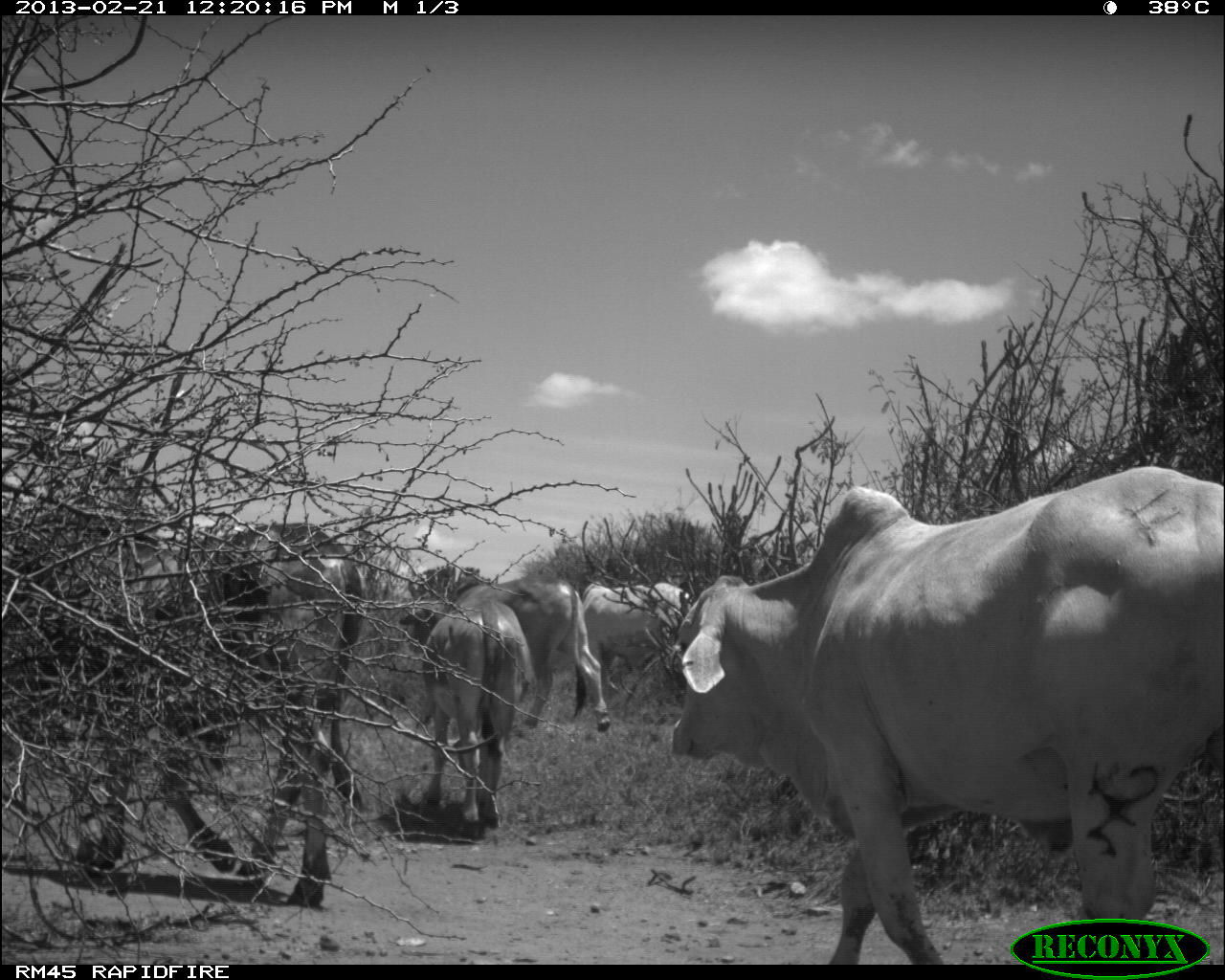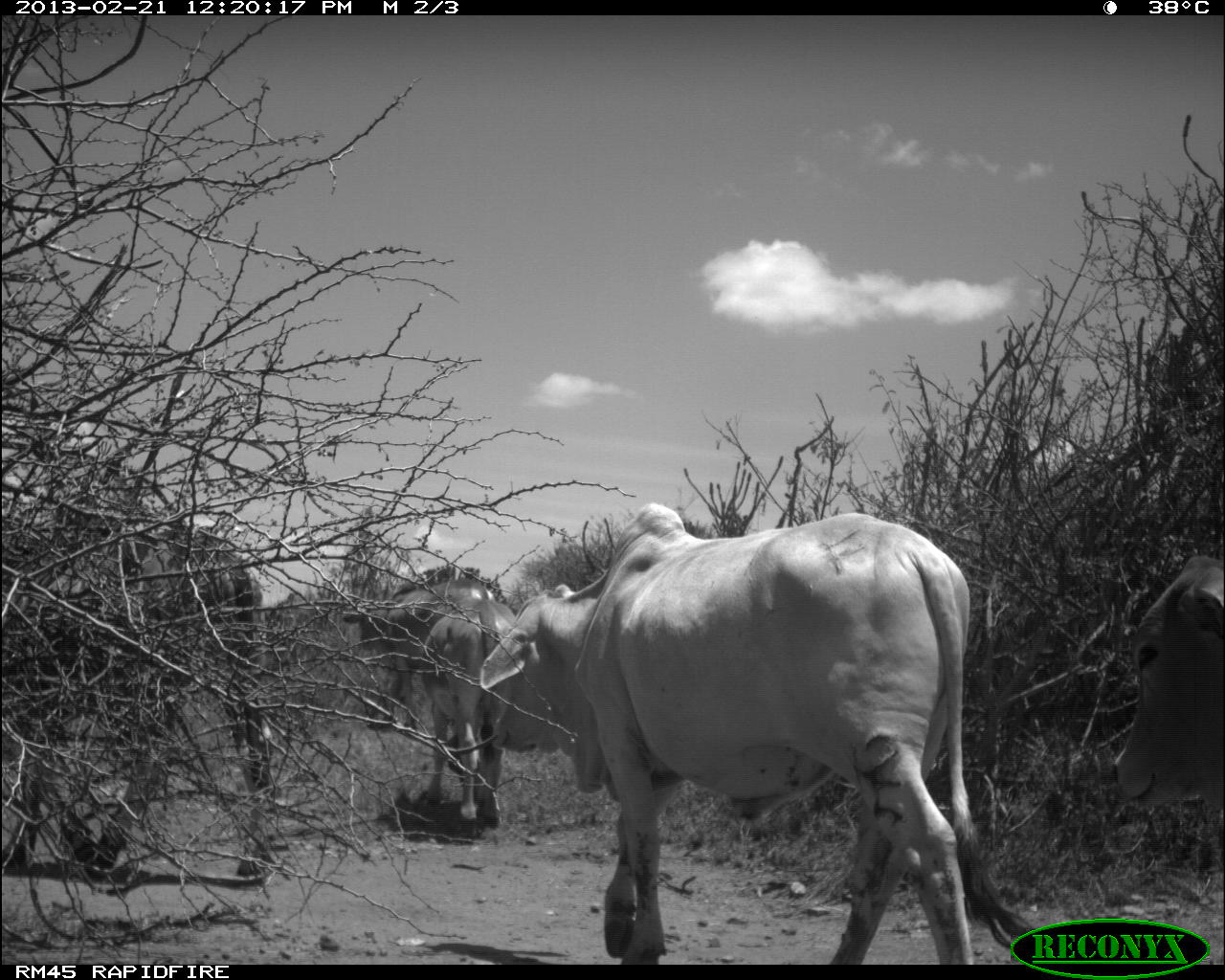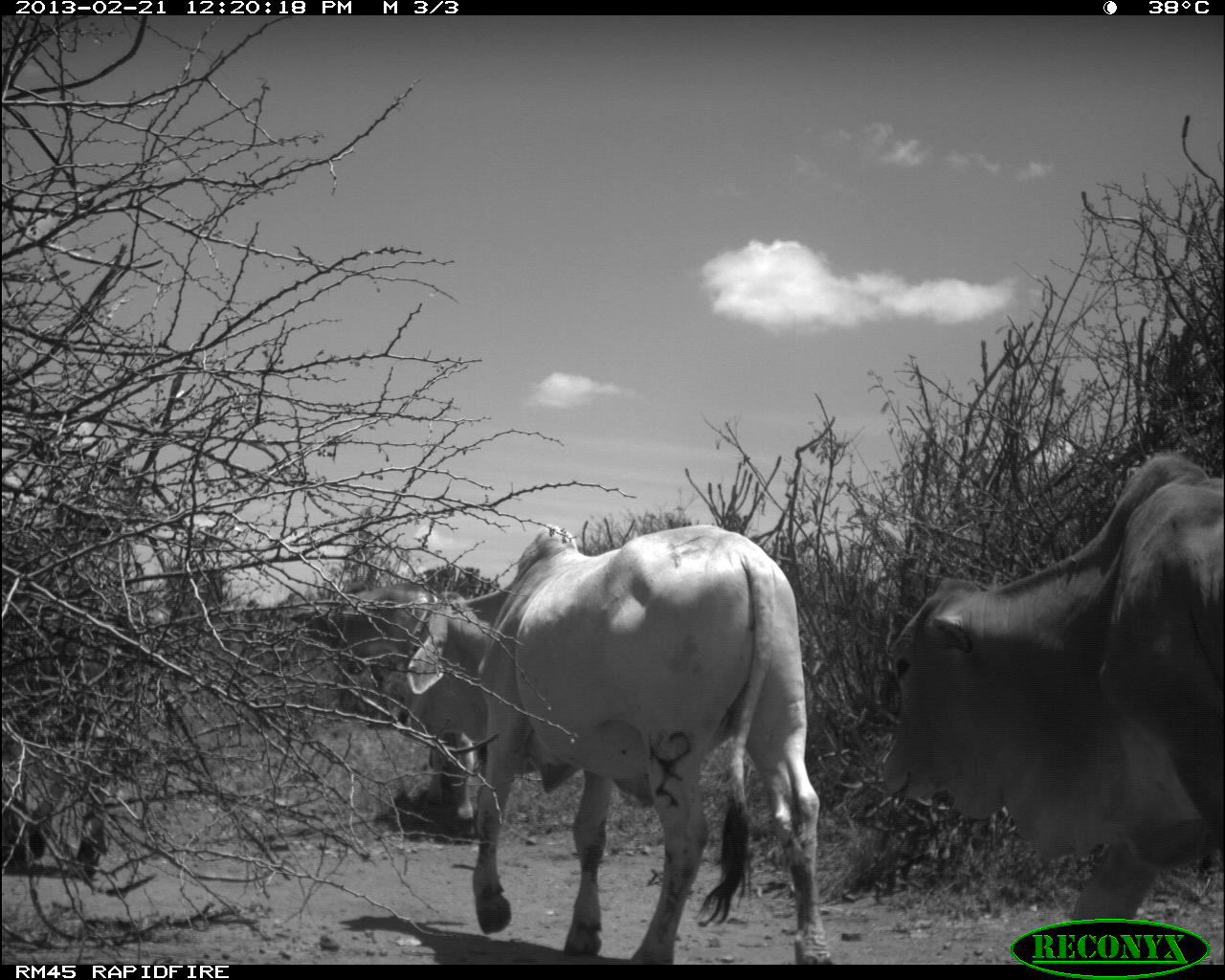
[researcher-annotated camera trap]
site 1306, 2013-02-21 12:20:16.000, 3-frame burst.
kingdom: Animalia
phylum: Chordata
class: Mammalia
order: Artiodactyla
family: Bovidae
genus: Bos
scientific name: Bos taurus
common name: domestic cattle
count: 5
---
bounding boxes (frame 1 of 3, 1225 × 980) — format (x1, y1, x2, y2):
bos taurus: (657, 459, 1225, 959); (0, 522, 366, 904); (406, 566, 612, 739); (397, 599, 533, 838); (555, 579, 692, 674)